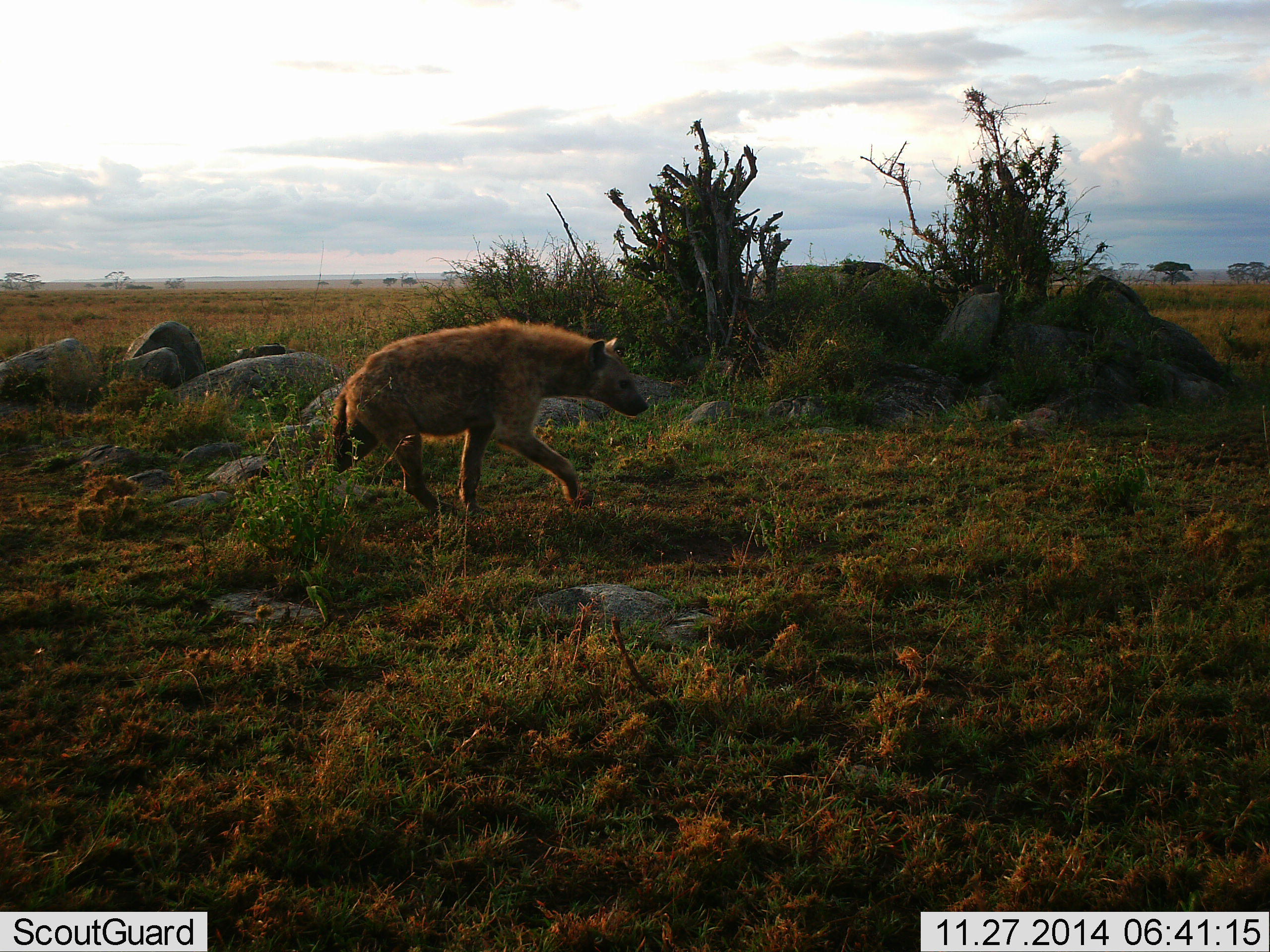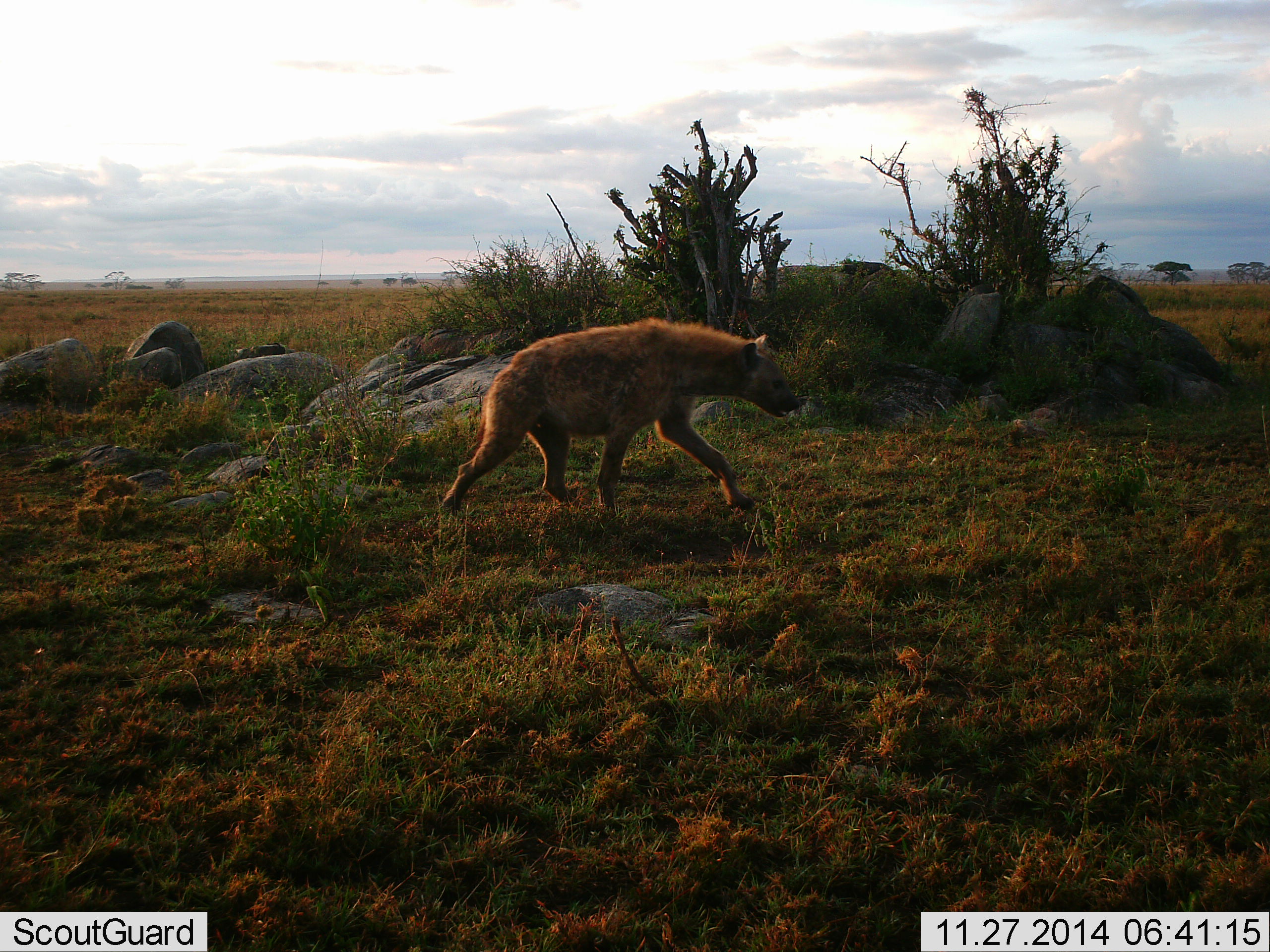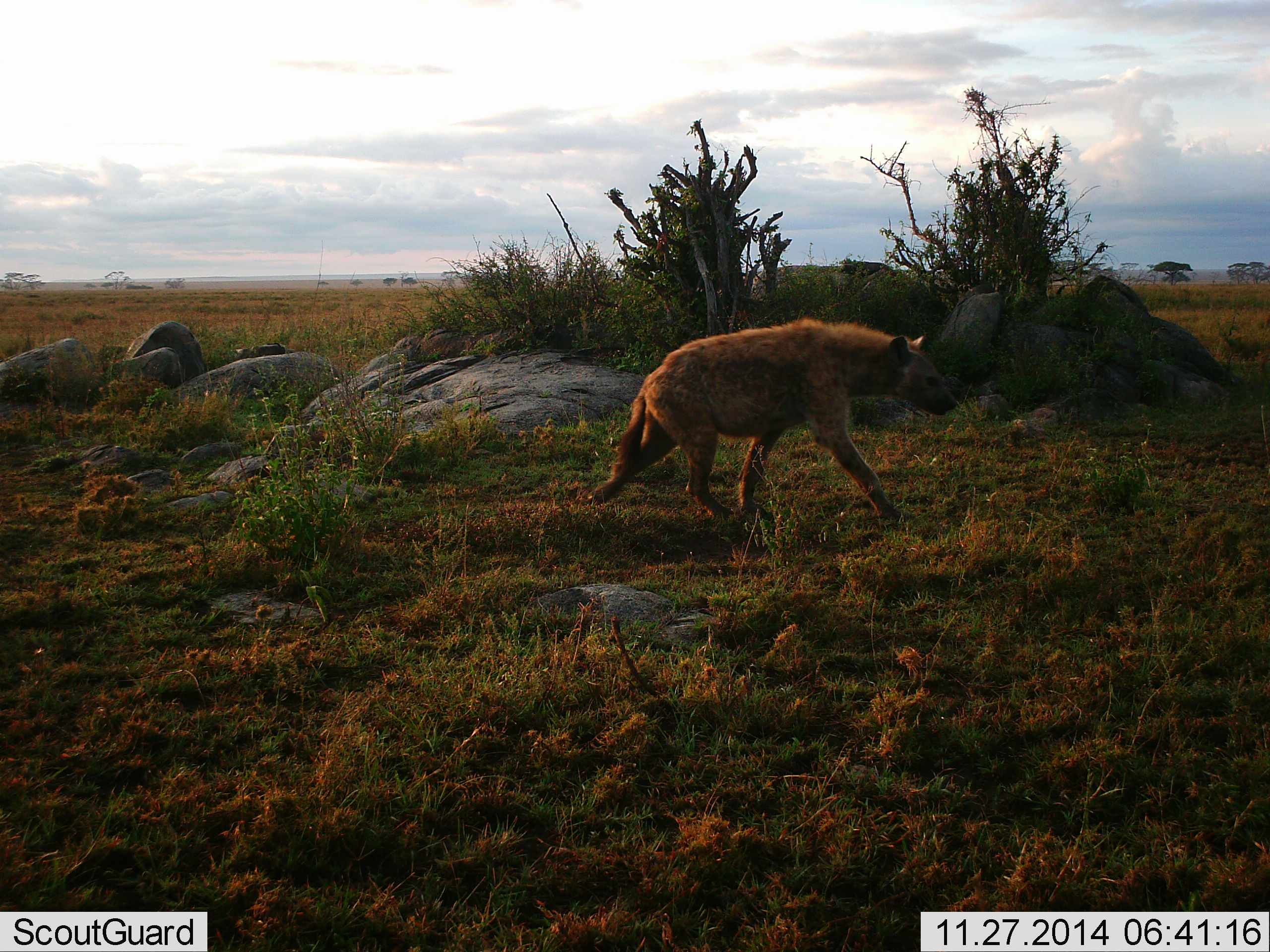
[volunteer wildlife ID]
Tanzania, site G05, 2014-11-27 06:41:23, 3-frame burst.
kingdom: Animalia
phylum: Chordata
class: Mammalia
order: Carnivora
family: Hyaenidae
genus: Crocuta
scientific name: Crocuta crocuta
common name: spotted hyena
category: hyenaspotted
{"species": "hyenaspotted (spotted hyena) (Crocuta crocuta)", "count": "1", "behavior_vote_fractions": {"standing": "0%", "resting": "0%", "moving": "100%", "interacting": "0%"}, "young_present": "0%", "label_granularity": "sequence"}